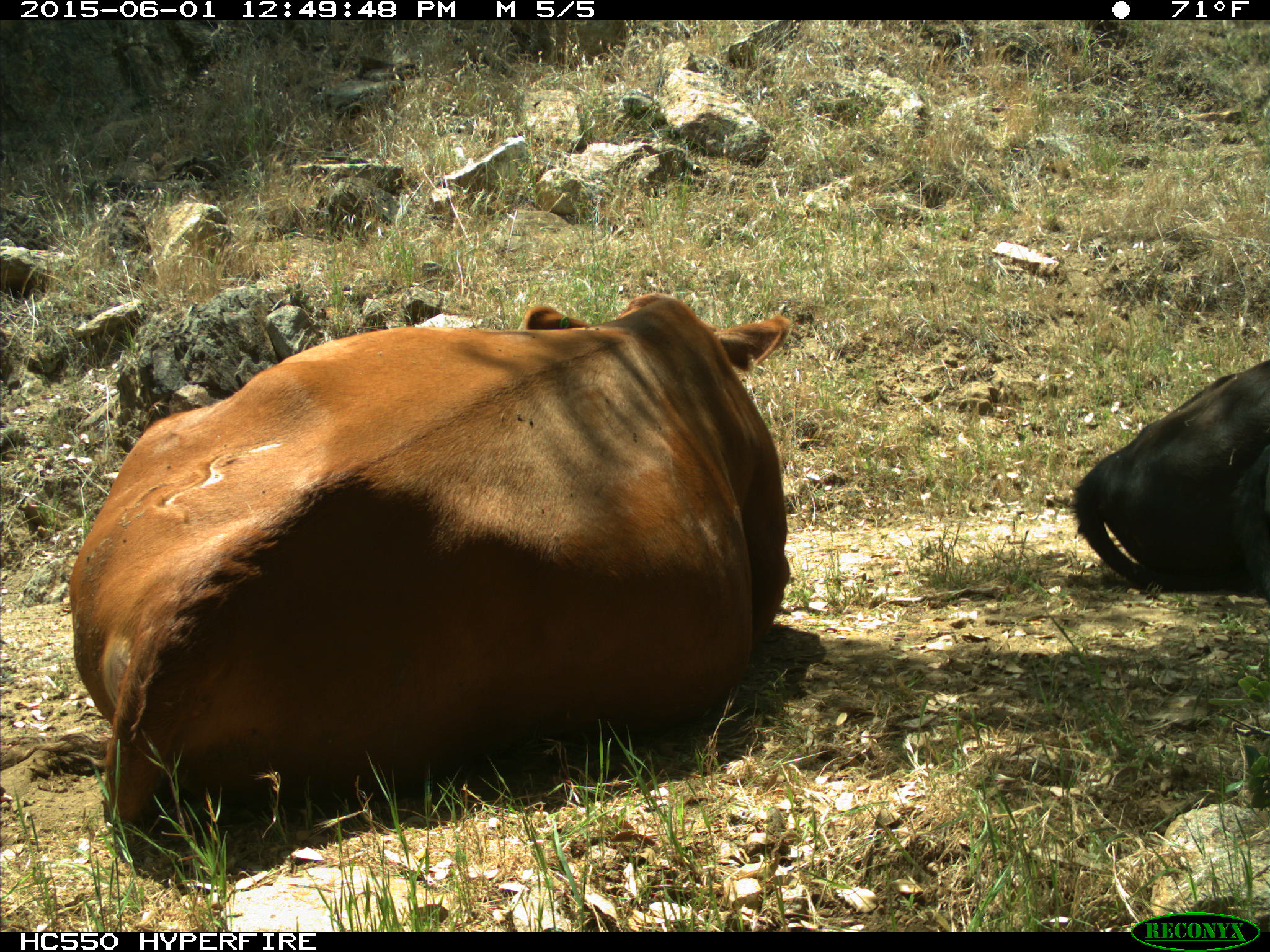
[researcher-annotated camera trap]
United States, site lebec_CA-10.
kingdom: Animalia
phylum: Chordata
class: Mammalia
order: Artiodactyla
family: Bovidae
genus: Bos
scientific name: Bos taurus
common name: domestic cow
Bos taurus (domestic cow).